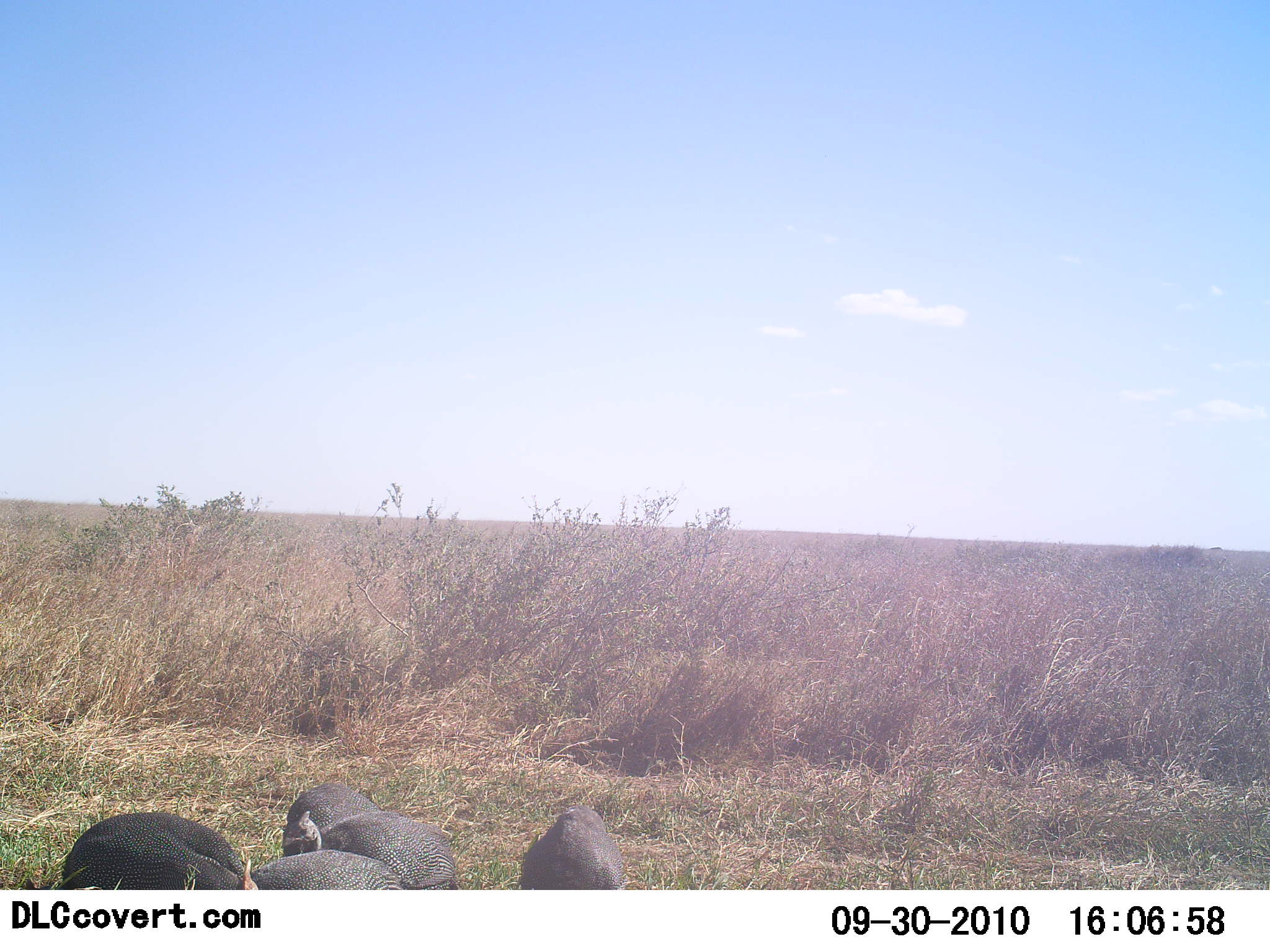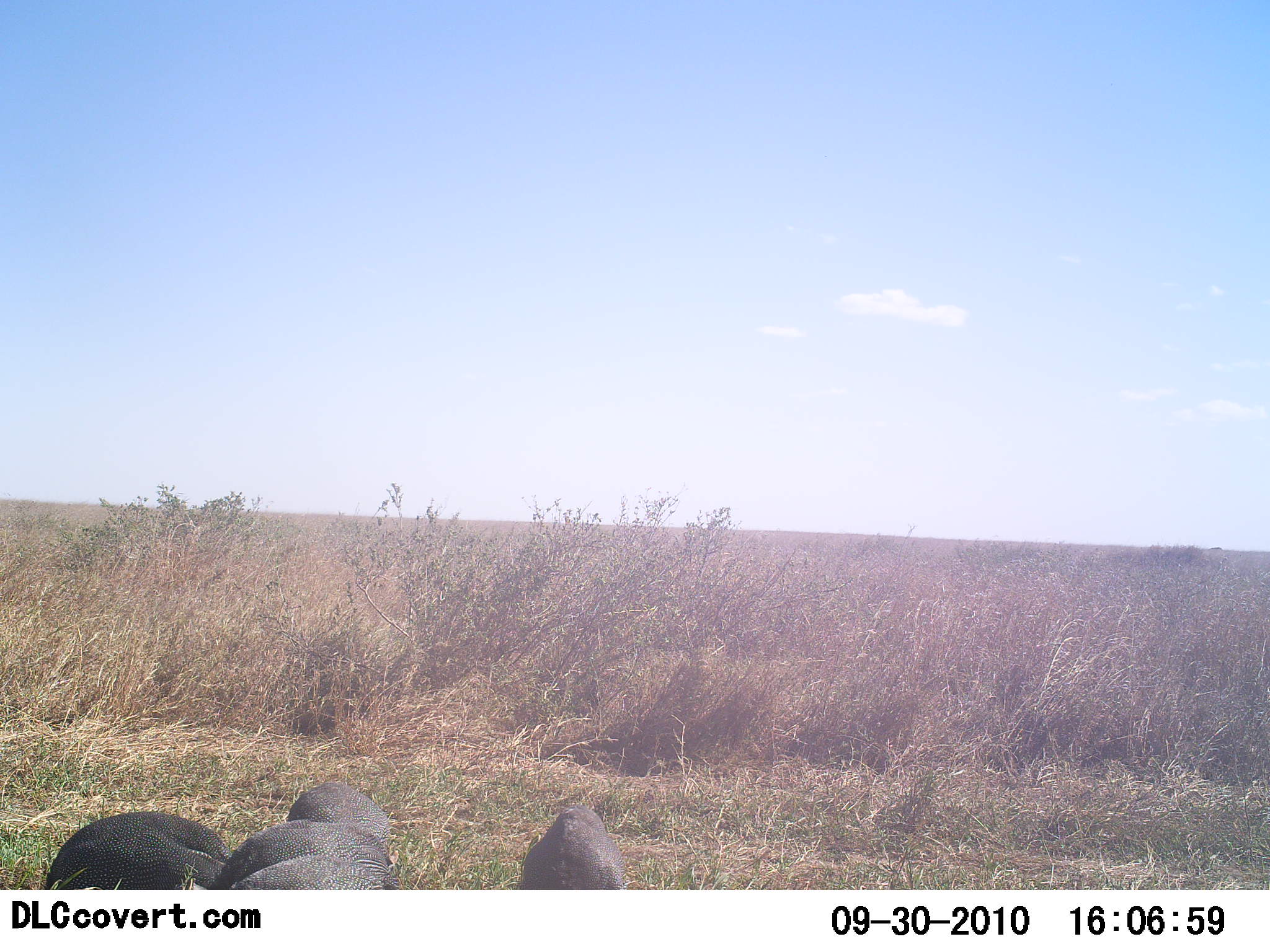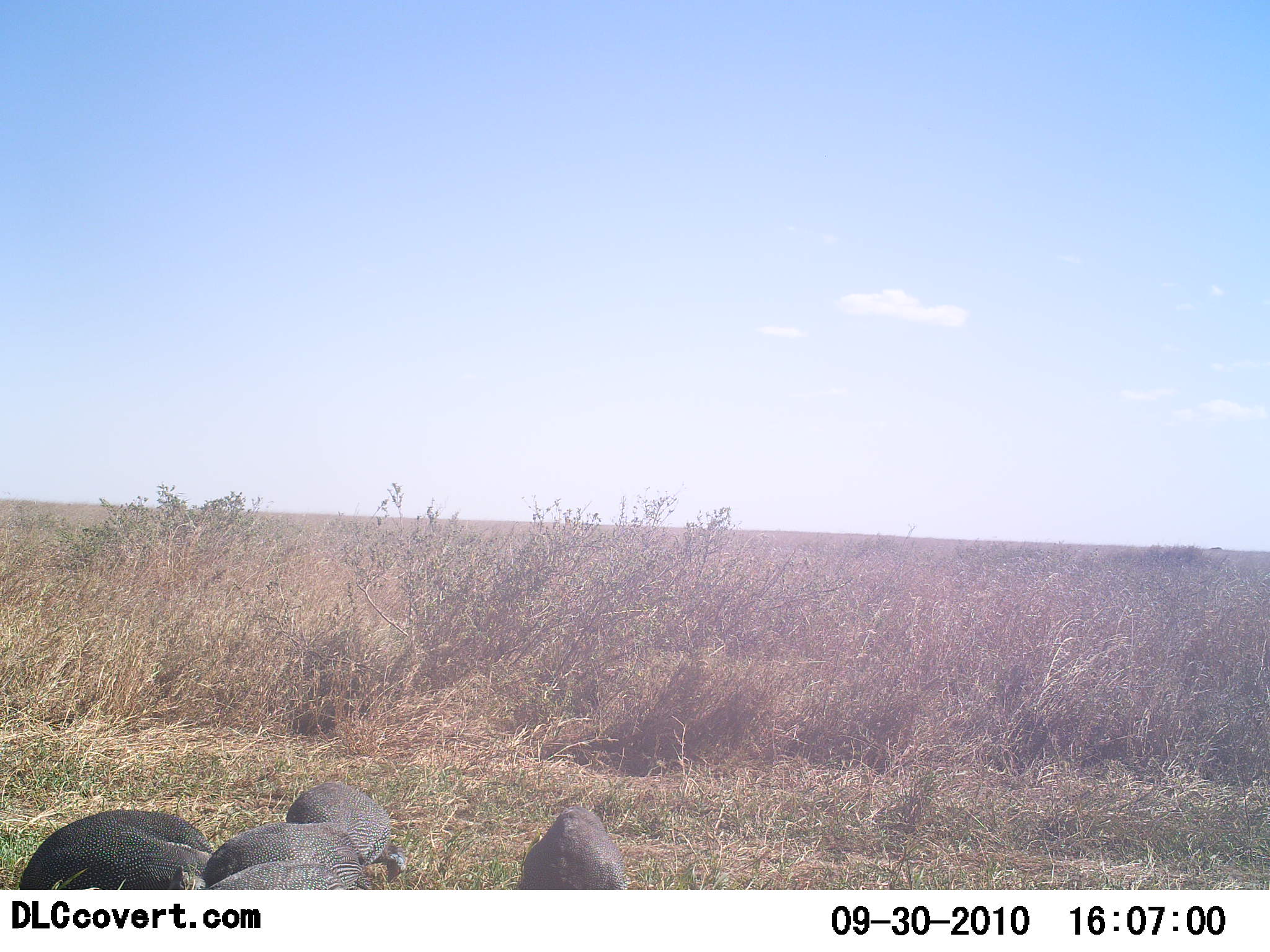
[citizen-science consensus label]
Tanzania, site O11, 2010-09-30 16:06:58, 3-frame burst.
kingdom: Animalia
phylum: Chordata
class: Aves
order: Galliformes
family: Numididae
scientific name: Numididae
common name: guinea fowl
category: guineafowl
Guineafowl (guinea fowl) (Numididae), count 5. Behavior (volunteer vote fractions): standing 33%, resting 0%, moving 33%, interacting 7%. Young present (vote fraction): 0%. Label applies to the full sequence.